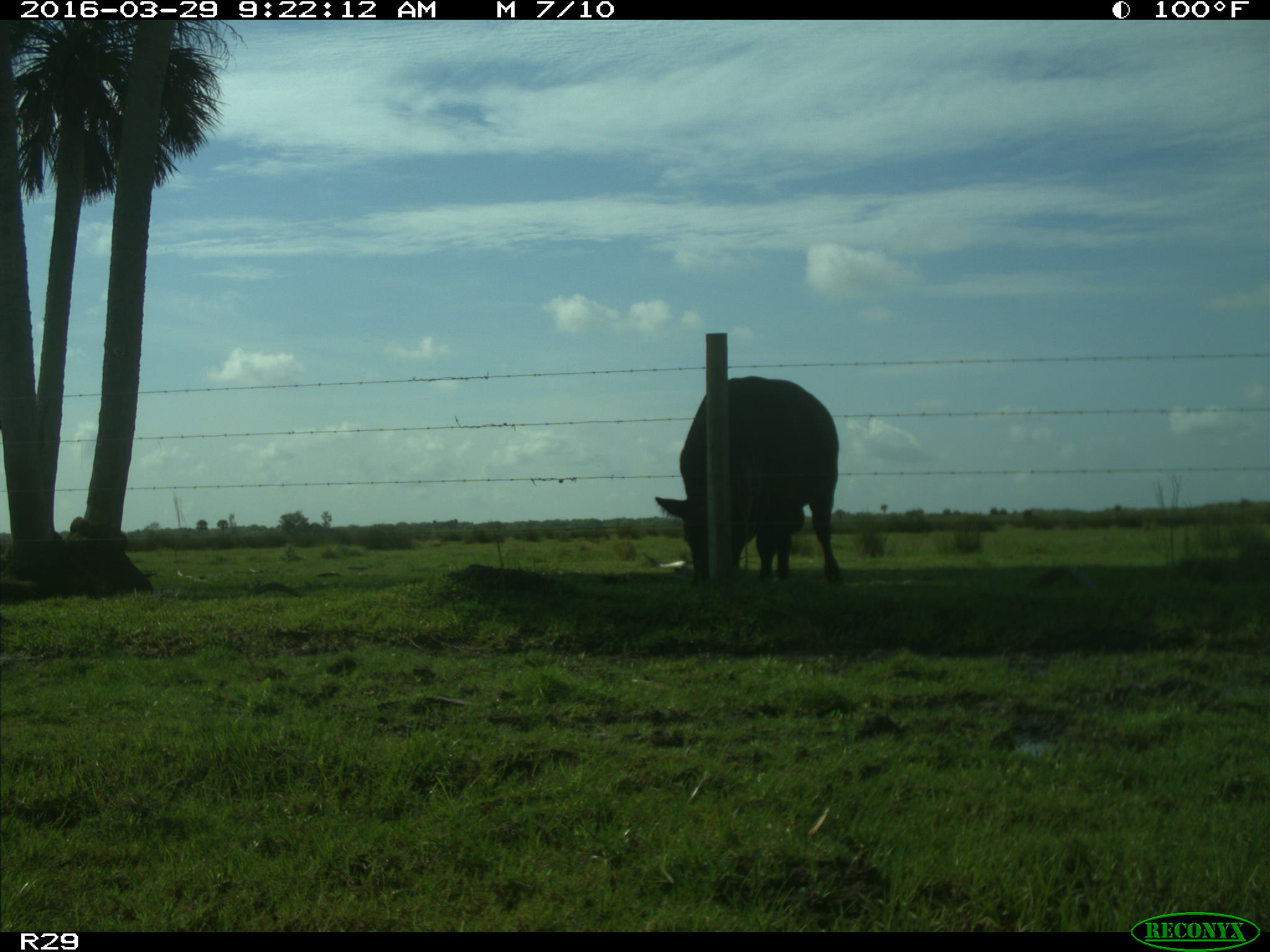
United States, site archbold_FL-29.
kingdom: Animalia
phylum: Chordata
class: Mammalia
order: Artiodactyla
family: Bovidae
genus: Bos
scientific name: Bos taurus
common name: domestic cow